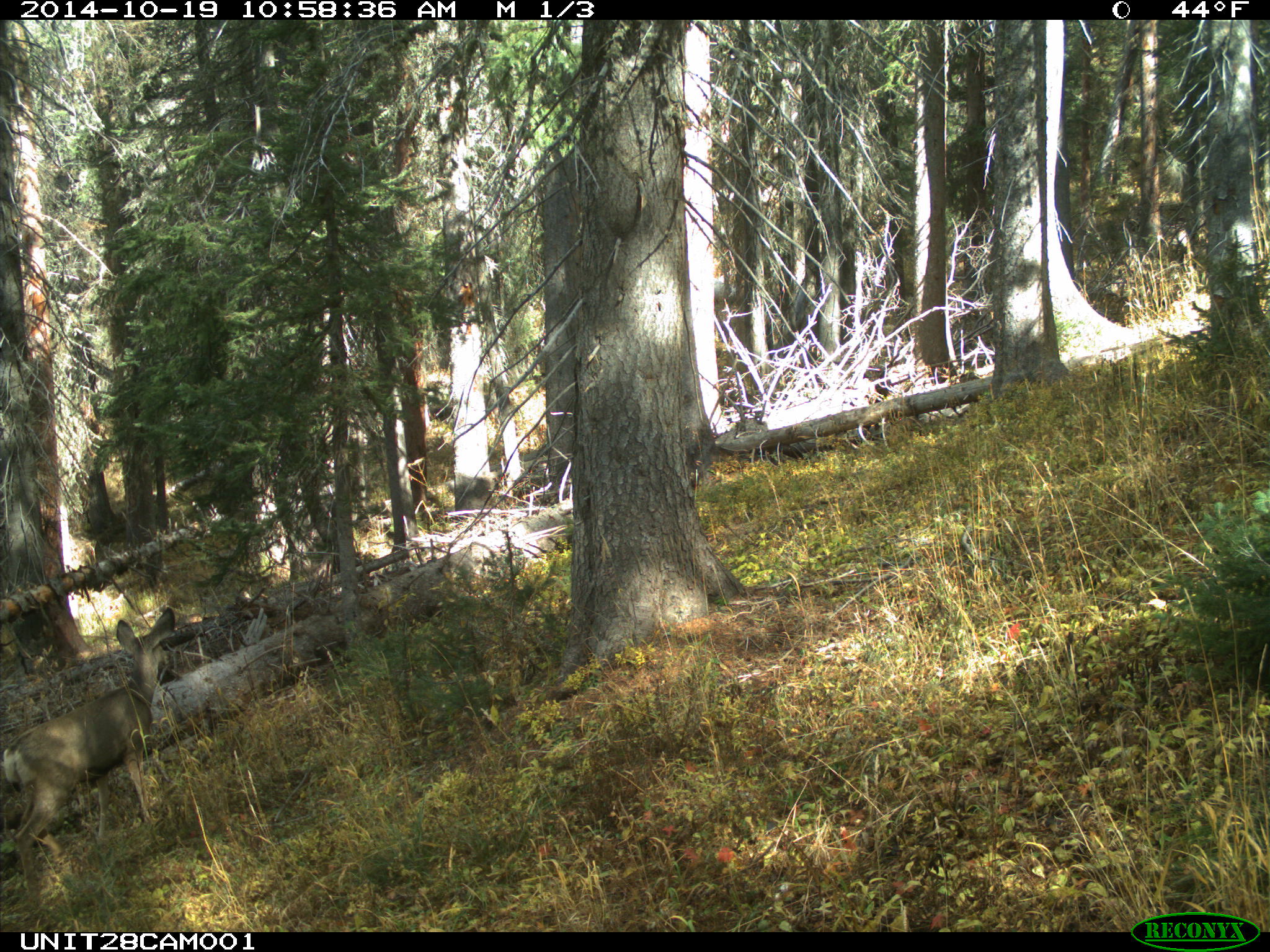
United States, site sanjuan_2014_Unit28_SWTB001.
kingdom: Animalia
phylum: Chordata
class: Mammalia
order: Artiodactyla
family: Cervidae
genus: Odocoileus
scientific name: Odocoileus hemionus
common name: mule deer